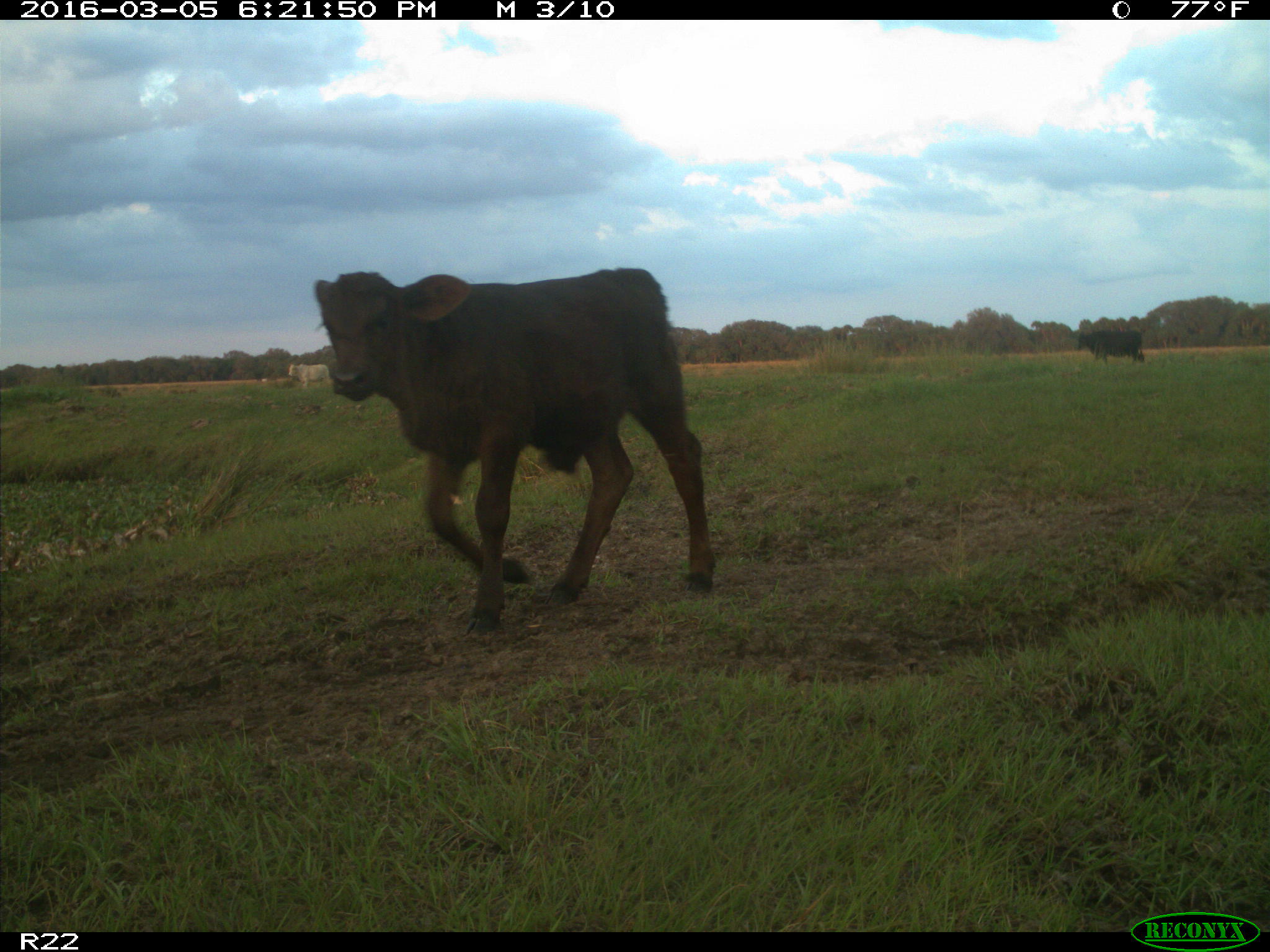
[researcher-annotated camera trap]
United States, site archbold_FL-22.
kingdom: Animalia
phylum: Chordata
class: Mammalia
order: Artiodactyla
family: Bovidae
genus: Bos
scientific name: Bos taurus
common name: domestic cow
Bos taurus (domestic cow).